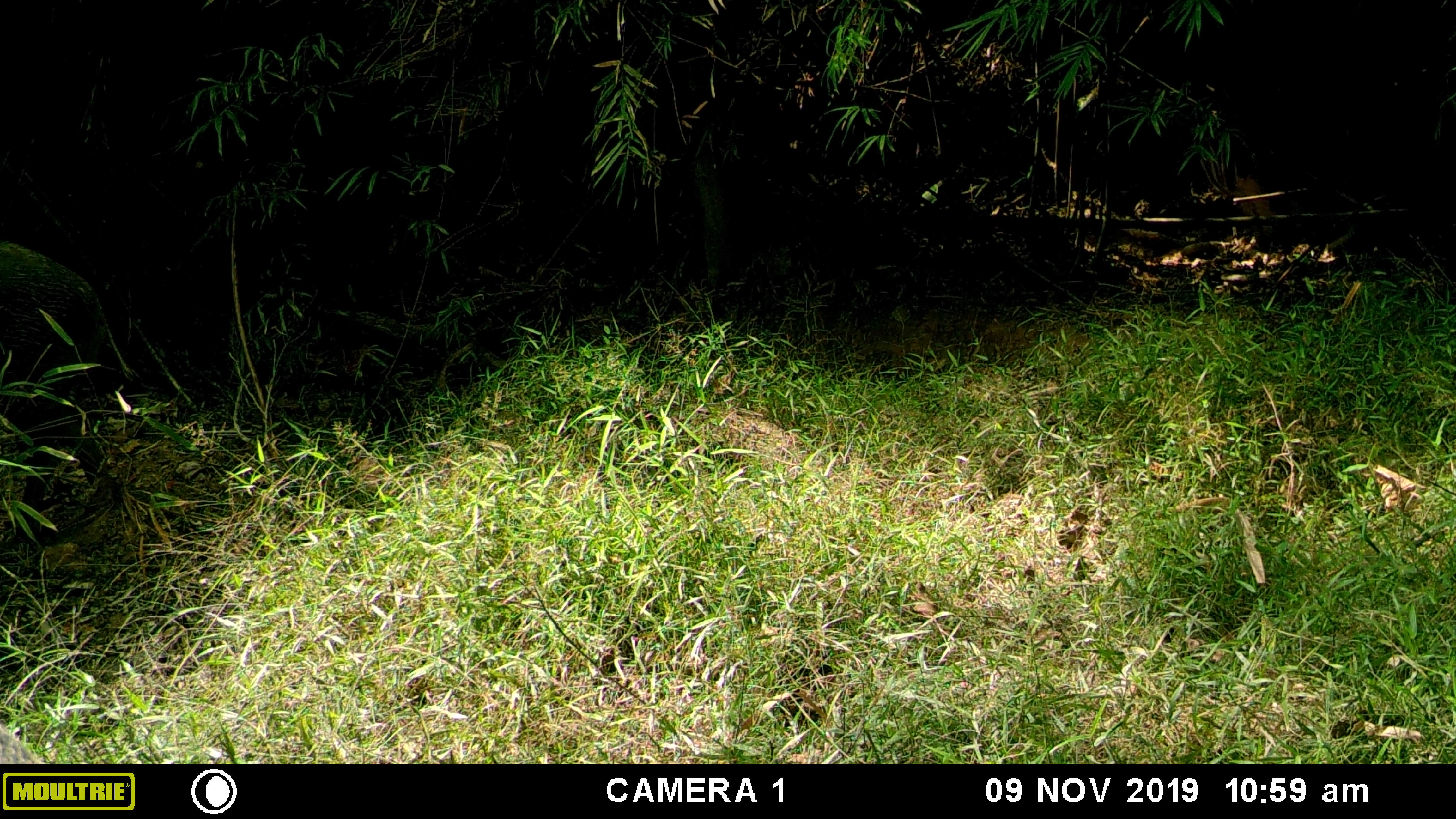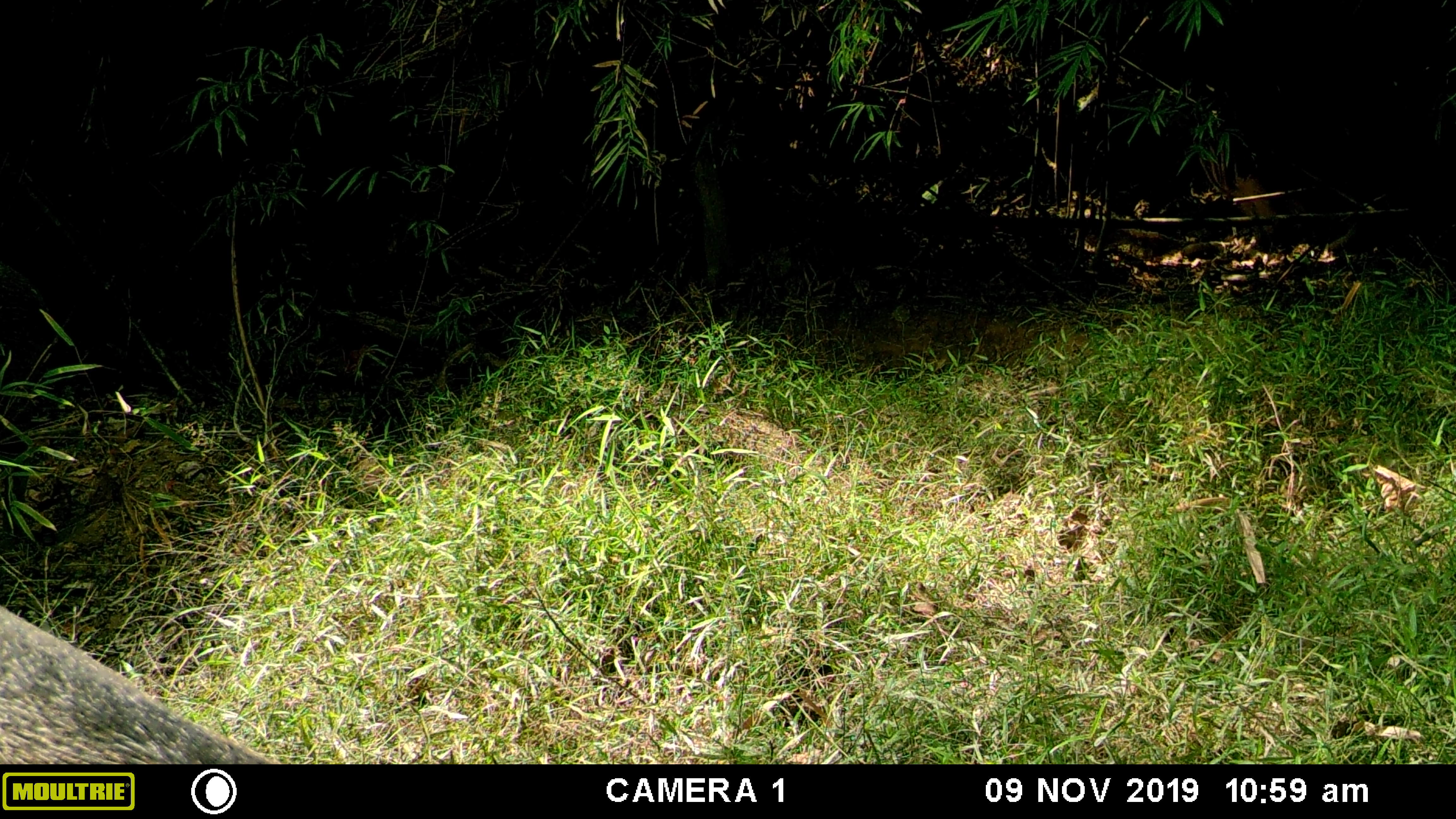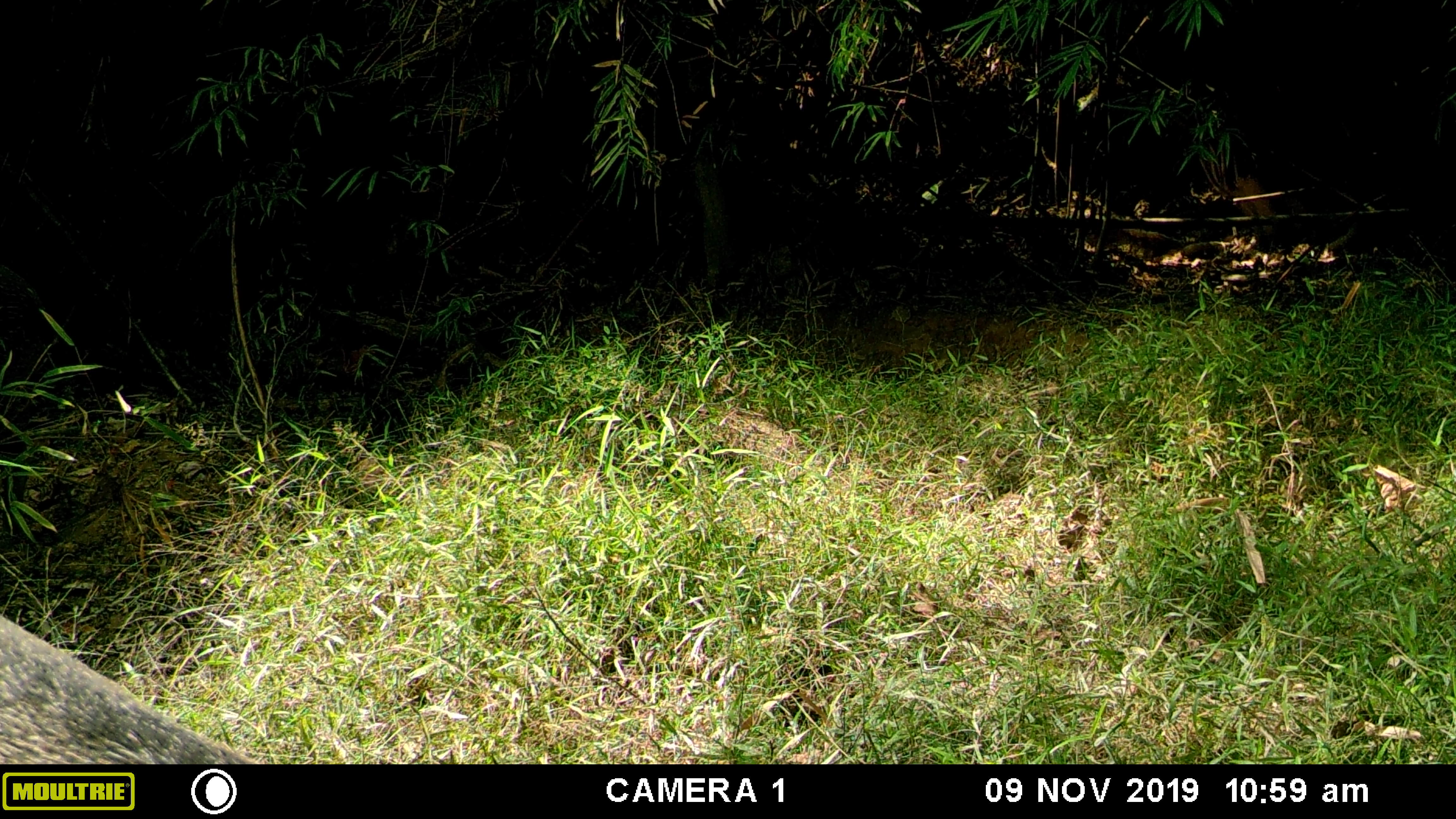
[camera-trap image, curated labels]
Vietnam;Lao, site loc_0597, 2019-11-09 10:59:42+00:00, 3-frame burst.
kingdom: Animalia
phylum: Chordata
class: Mammalia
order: Artiodactyla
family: Suidae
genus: Sus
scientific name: Sus scrofa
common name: eurasian wild pig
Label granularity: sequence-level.